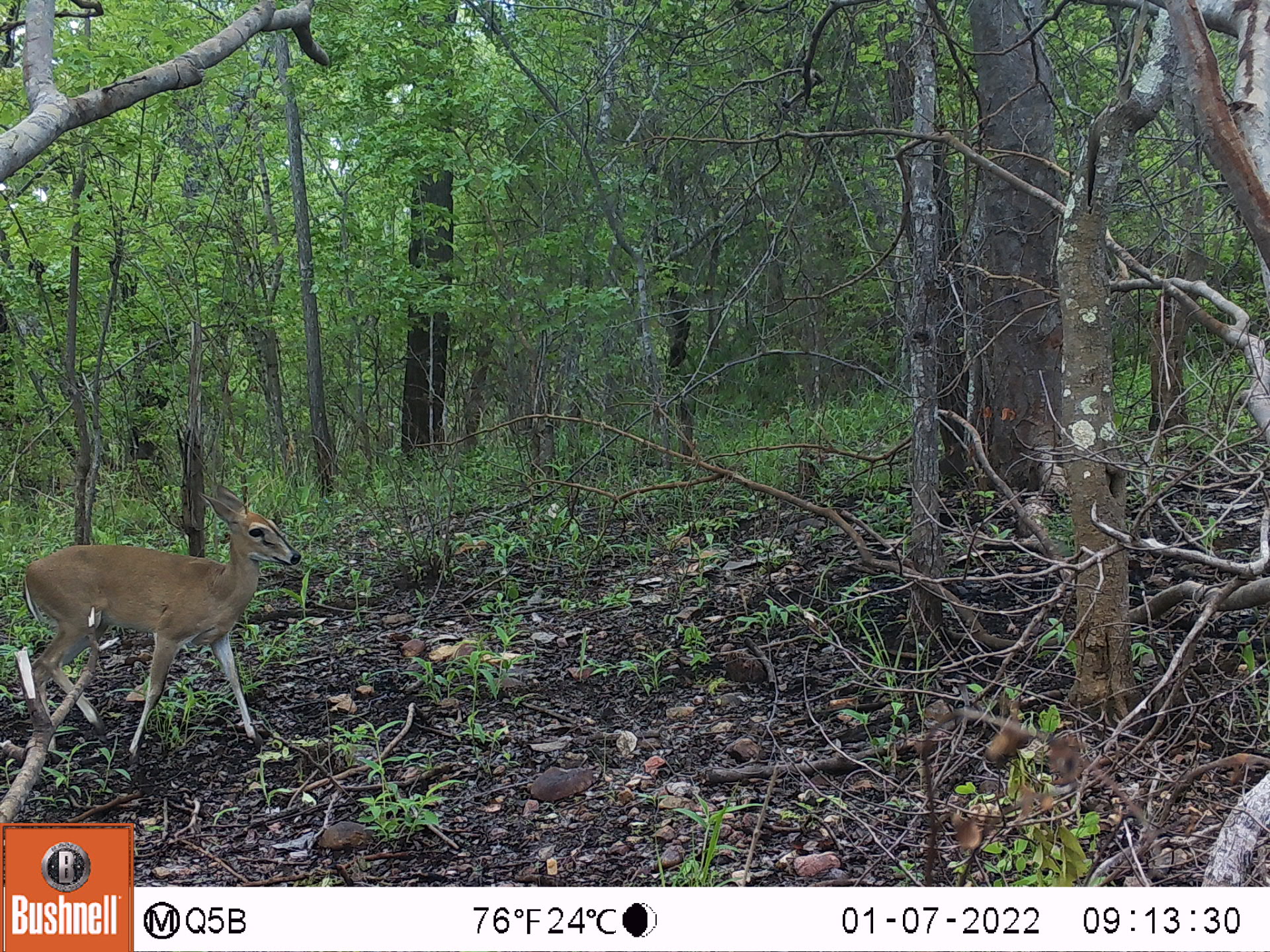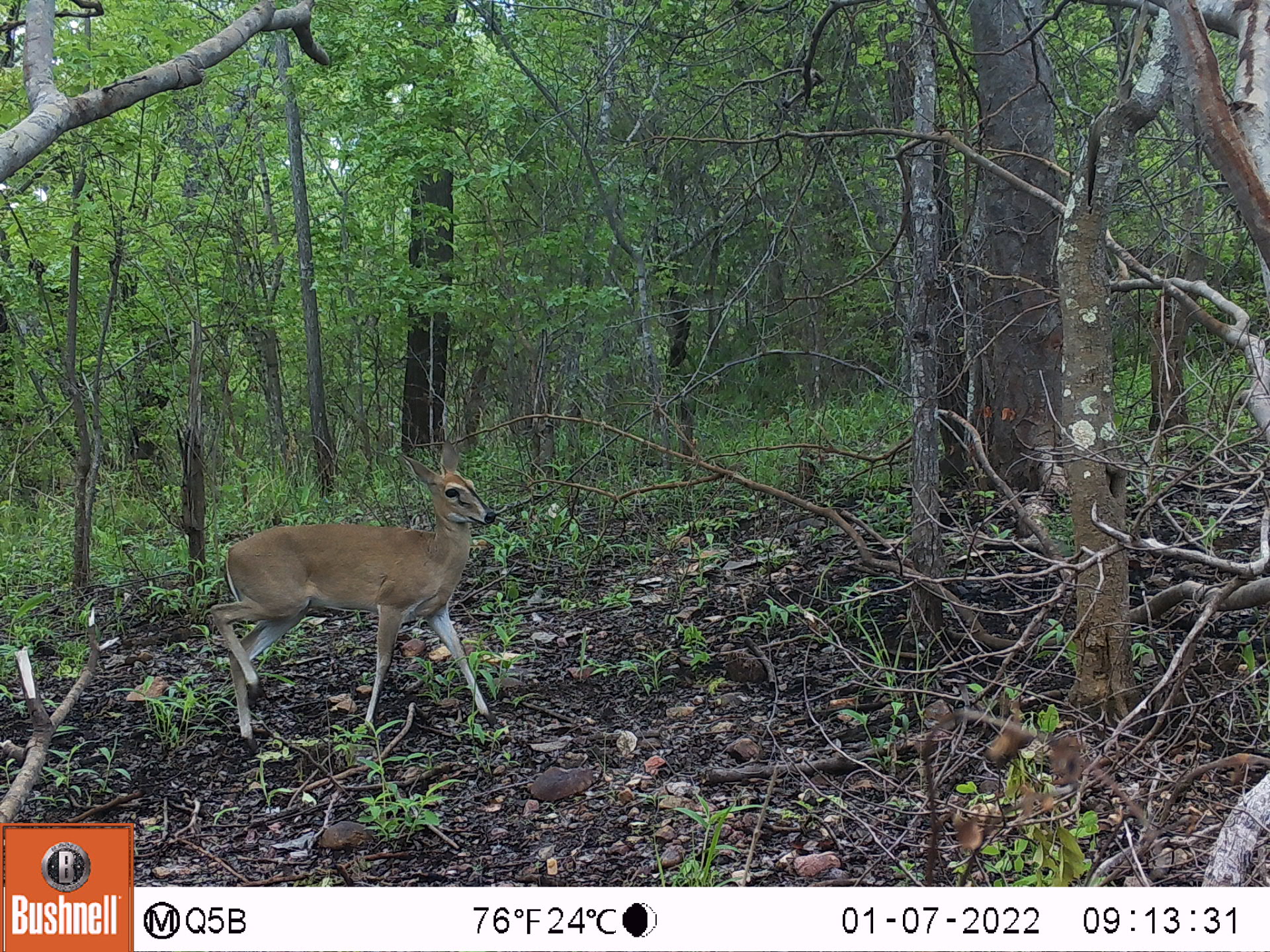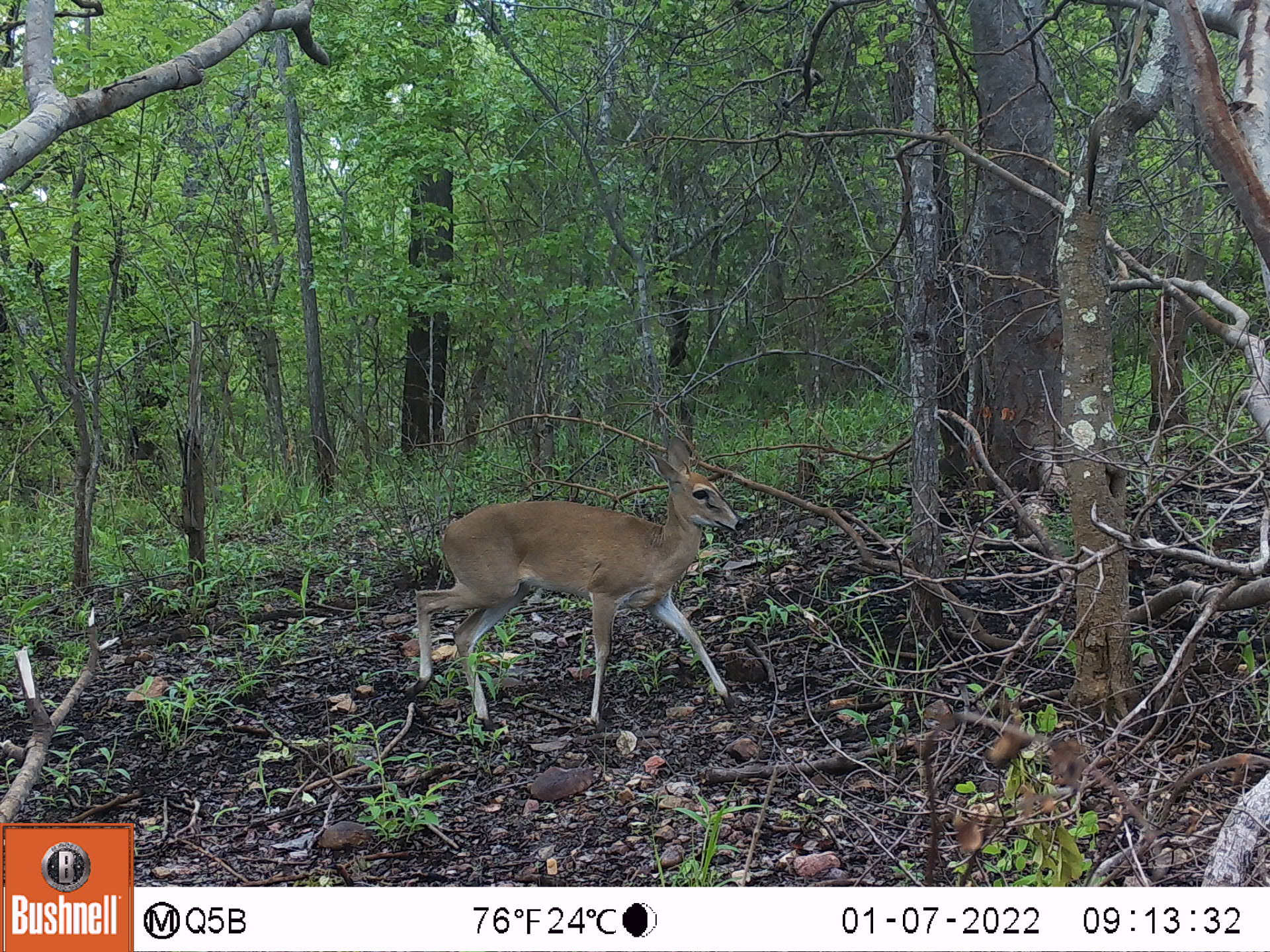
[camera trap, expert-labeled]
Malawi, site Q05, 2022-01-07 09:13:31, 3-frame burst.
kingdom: Animalia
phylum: Chordata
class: Mammalia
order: Artiodactyla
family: Bovidae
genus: Sylvicapra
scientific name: Sylvicapra grimmia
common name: common duiker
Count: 1.